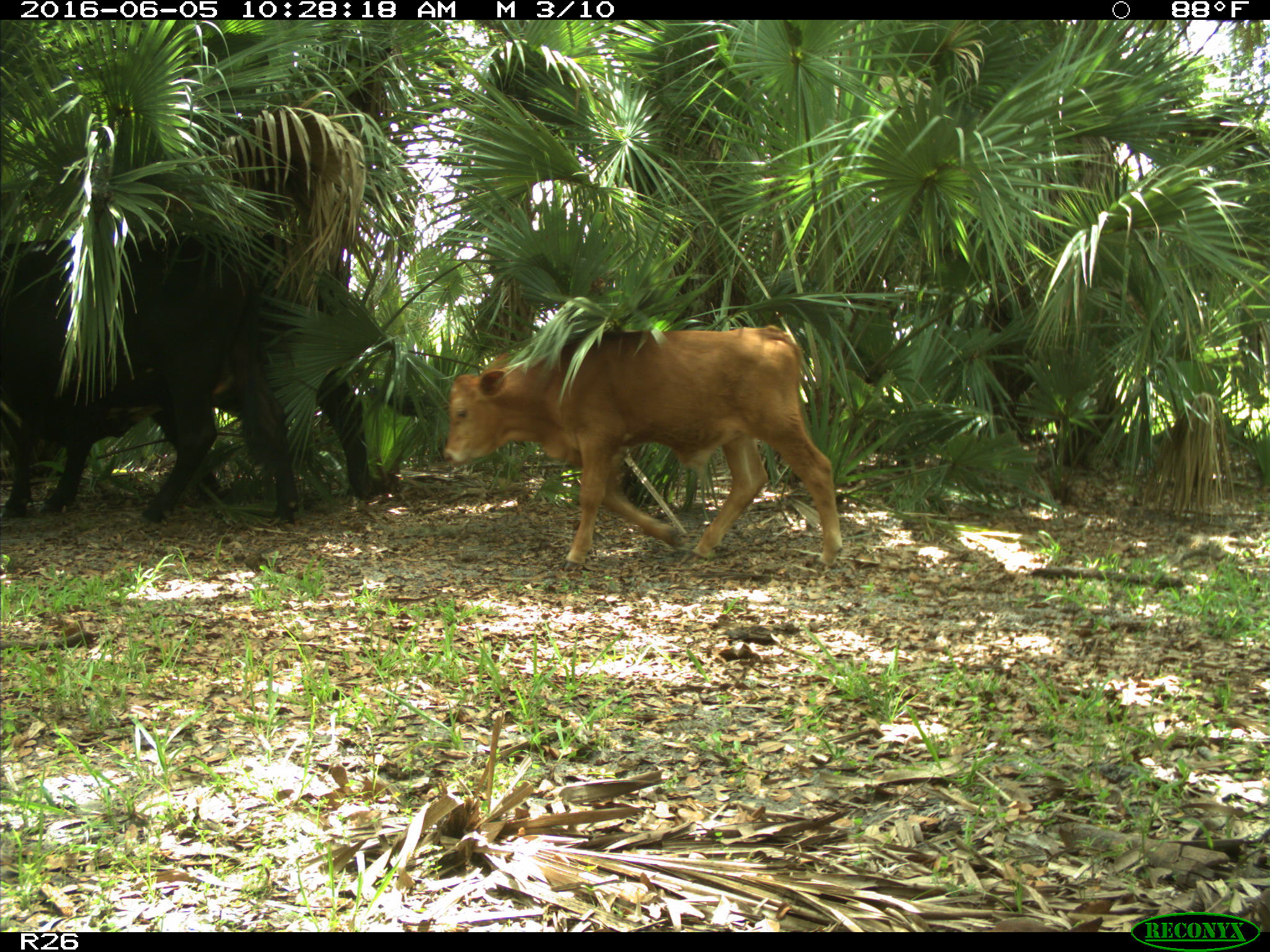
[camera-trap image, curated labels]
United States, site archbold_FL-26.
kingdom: Animalia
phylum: Chordata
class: Mammalia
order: Artiodactyla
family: Bovidae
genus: Bos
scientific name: Bos taurus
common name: domestic cow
Bos taurus (domestic cow).